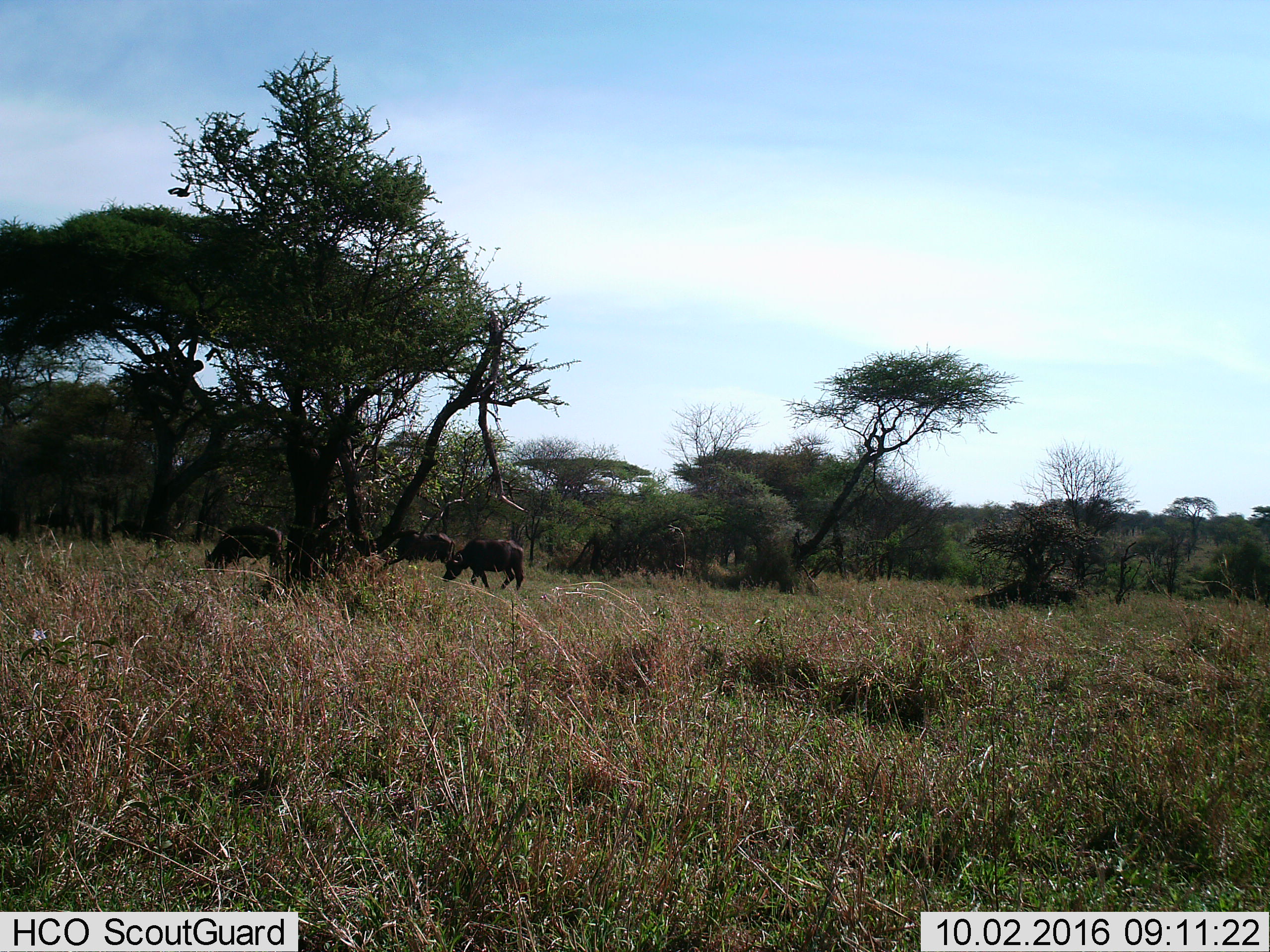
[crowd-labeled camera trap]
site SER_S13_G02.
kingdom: Animalia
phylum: Chordata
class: Mammalia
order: Artiodactyla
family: Bovidae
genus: Connochaetes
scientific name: Connochaetes taurinus taurinus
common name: blue wildebeest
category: wildebeestblue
Wildebeestblue (blue wildebeest) (Connochaetes taurinus taurinus), count 4. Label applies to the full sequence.